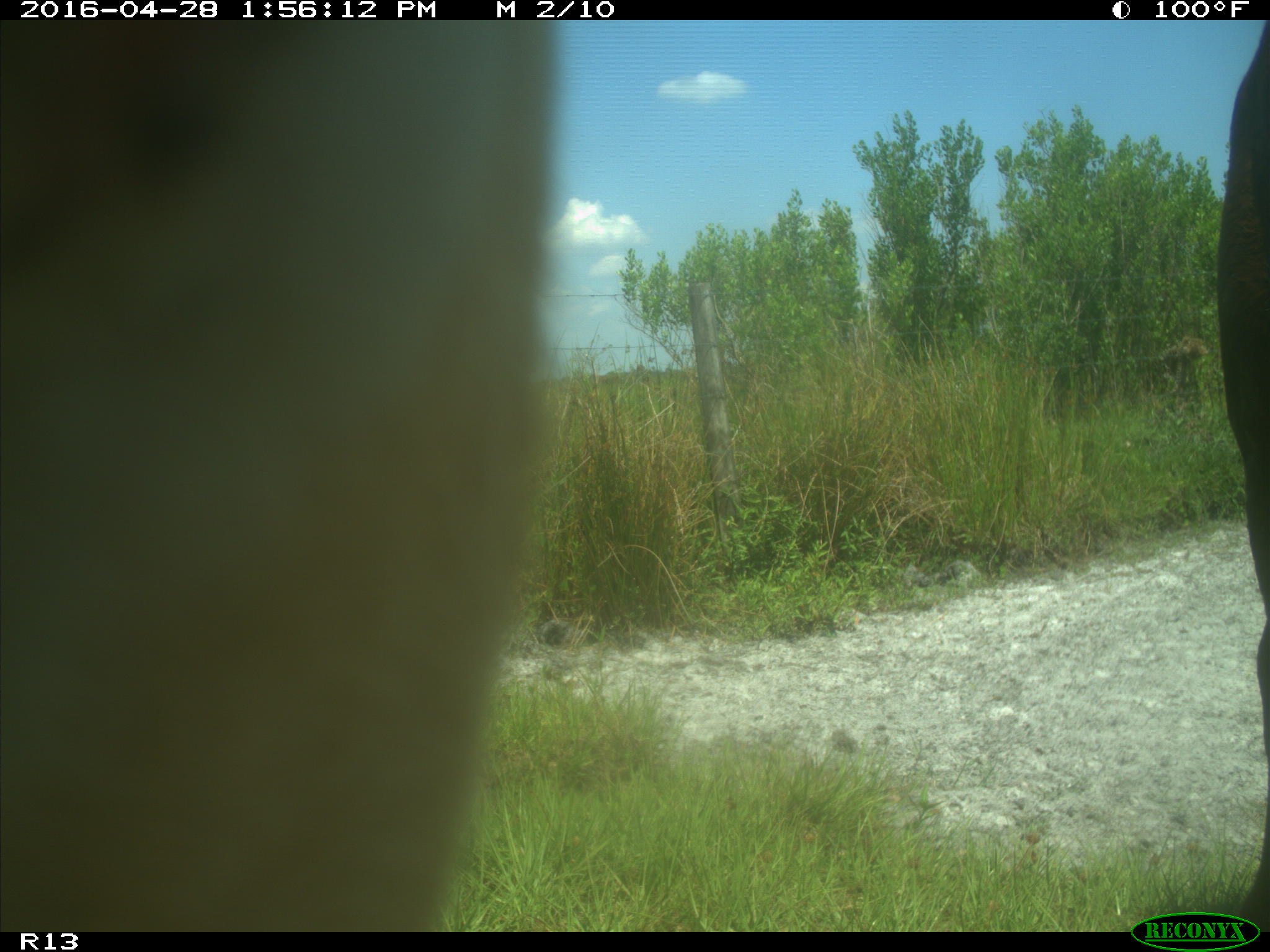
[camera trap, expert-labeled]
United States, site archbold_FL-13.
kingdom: Animalia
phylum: Chordata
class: Mammalia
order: Artiodactyla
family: Bovidae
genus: Bos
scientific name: Bos taurus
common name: domestic cow